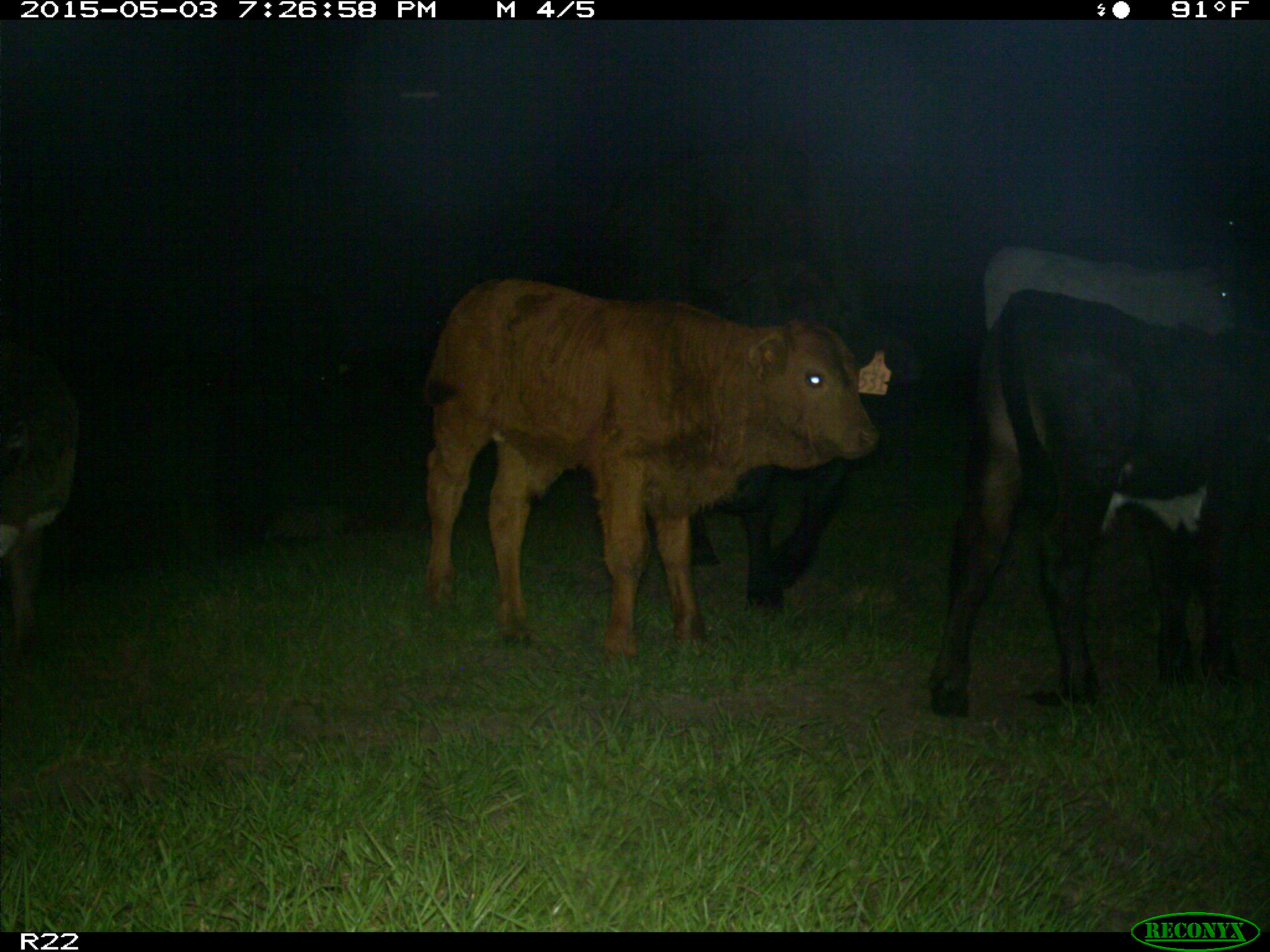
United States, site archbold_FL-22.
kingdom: Animalia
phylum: Chordata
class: Mammalia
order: Artiodactyla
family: Bovidae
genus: Bos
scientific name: Bos taurus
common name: domestic cow